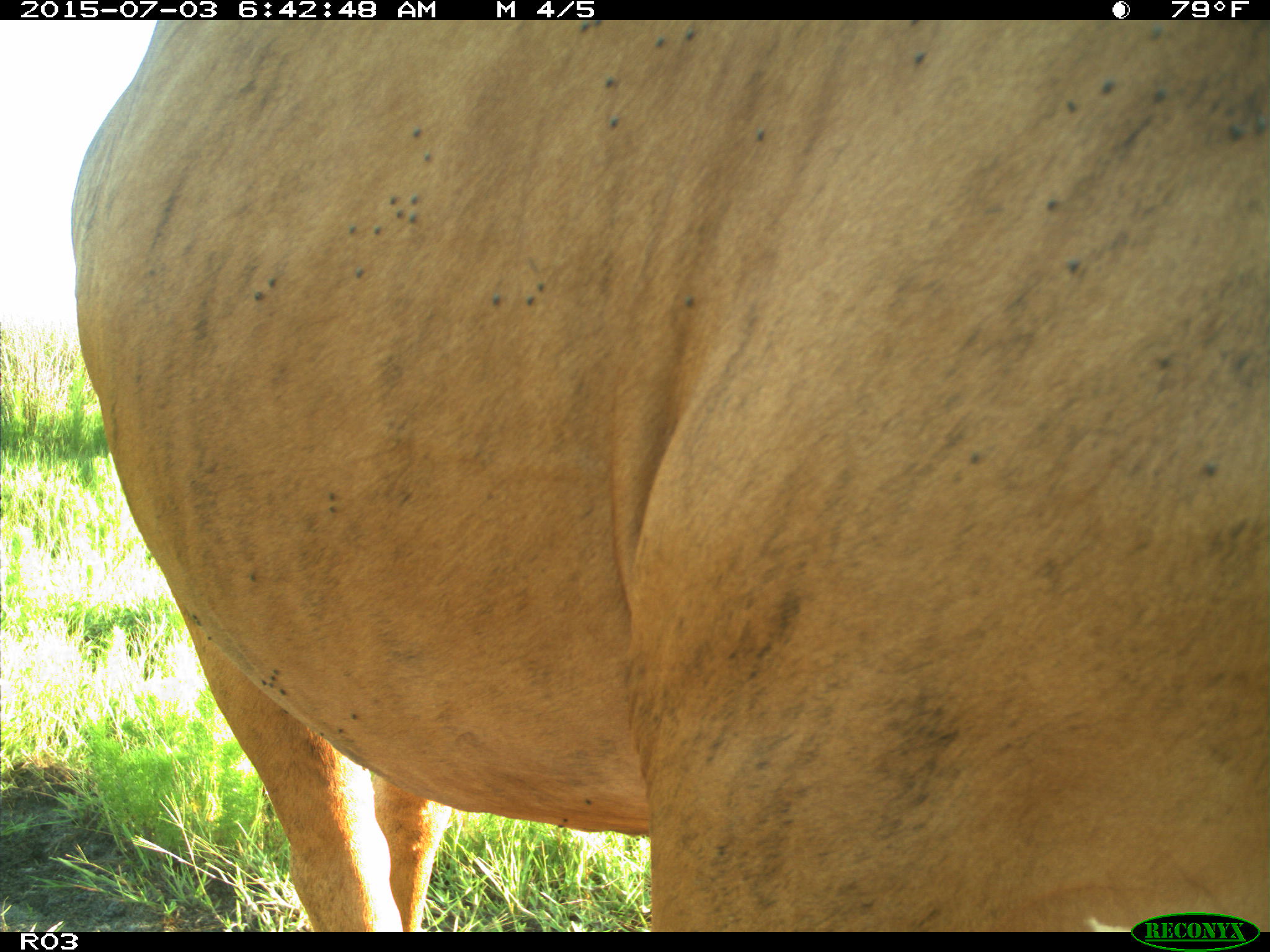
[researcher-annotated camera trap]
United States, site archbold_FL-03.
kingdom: Animalia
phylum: Chordata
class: Mammalia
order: Artiodactyla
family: Bovidae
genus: Bos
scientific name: Bos taurus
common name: domestic cow